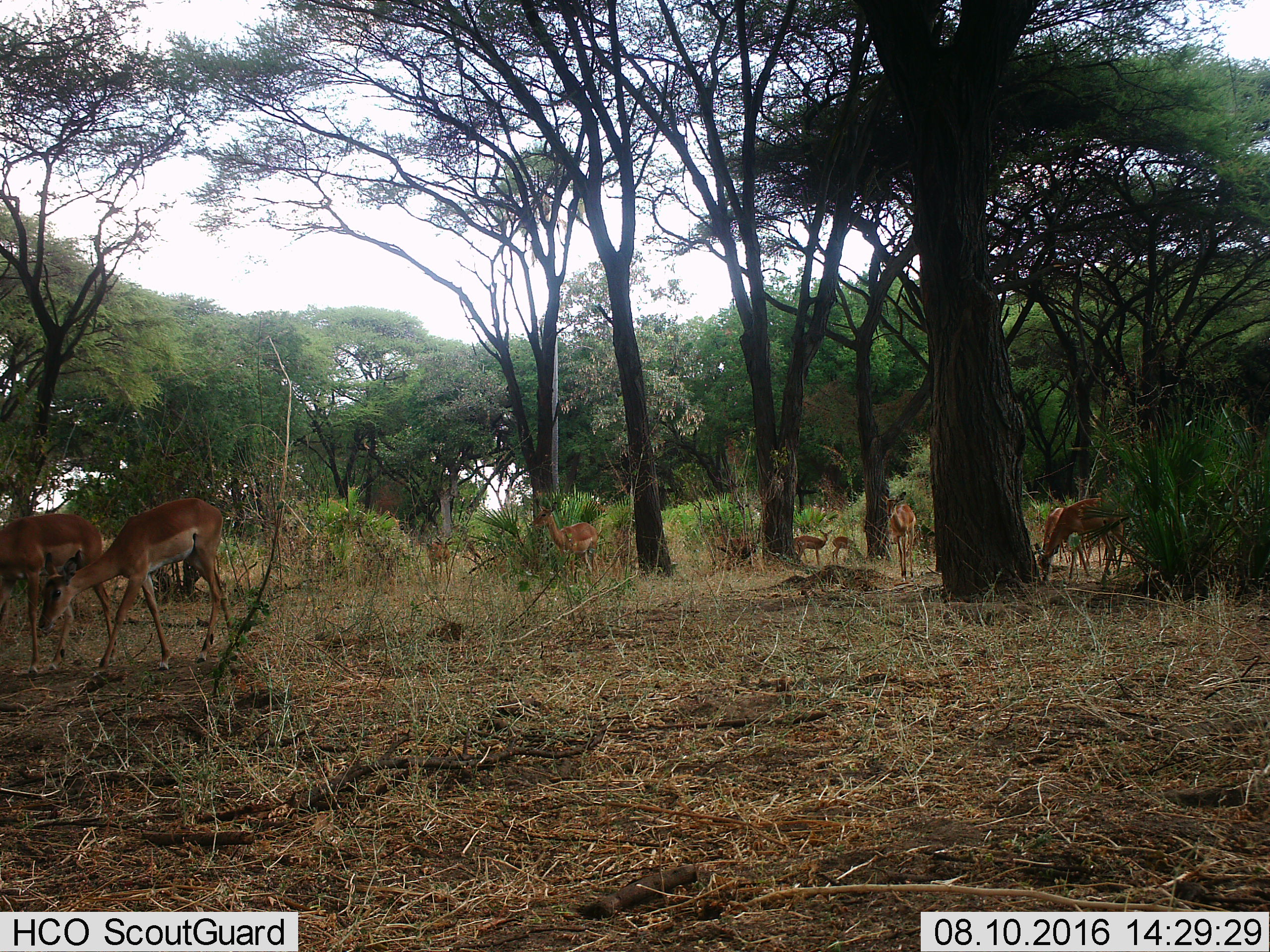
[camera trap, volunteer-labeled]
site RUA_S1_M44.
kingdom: Animalia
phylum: Chordata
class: Mammalia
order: Artiodactyla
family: Bovidae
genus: Aepyceros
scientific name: Aepyceros melampus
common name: impala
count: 9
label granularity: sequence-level